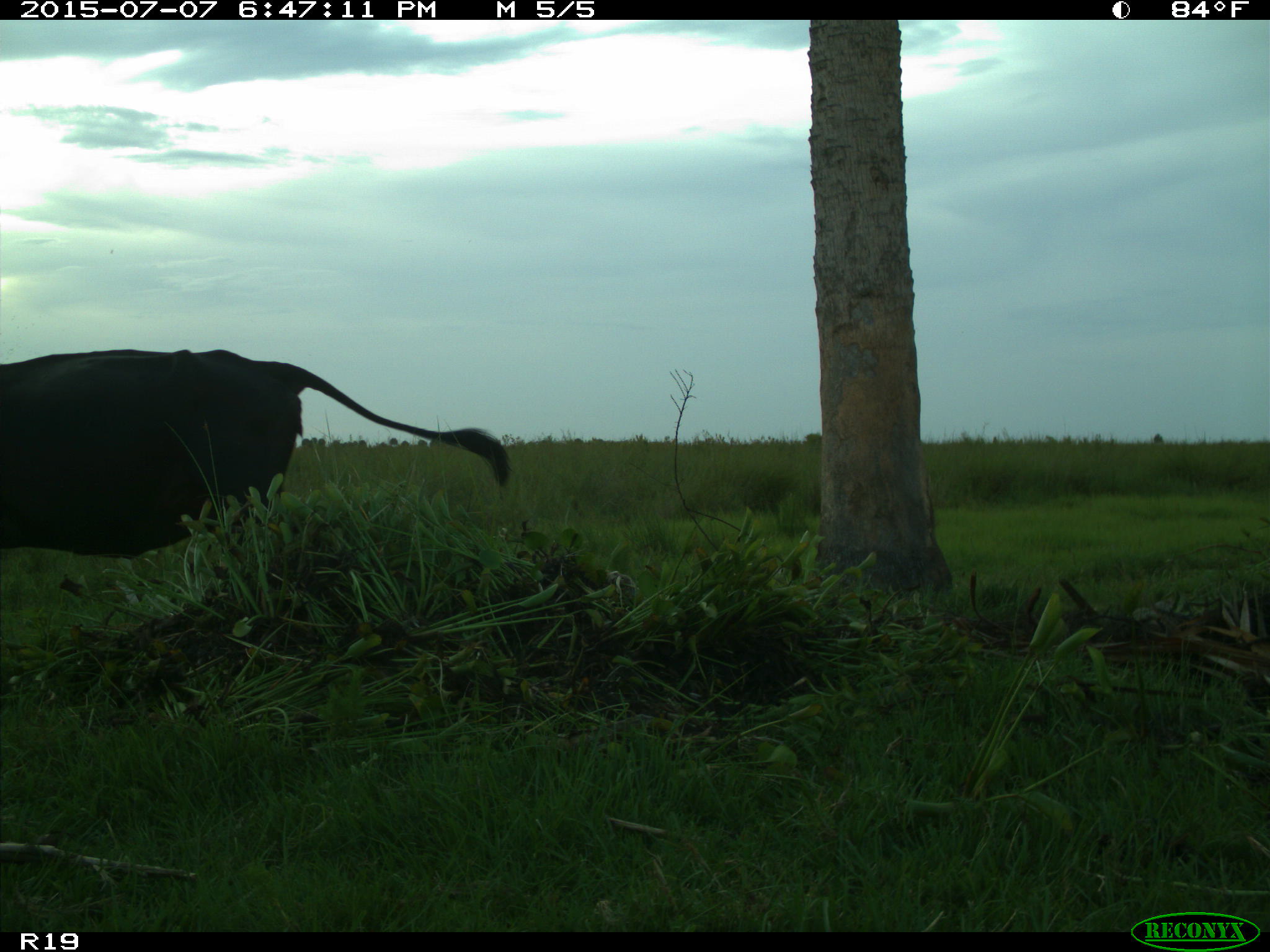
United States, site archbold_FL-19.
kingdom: Animalia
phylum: Chordata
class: Mammalia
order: Artiodactyla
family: Bovidae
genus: Bos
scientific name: Bos taurus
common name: domestic cow